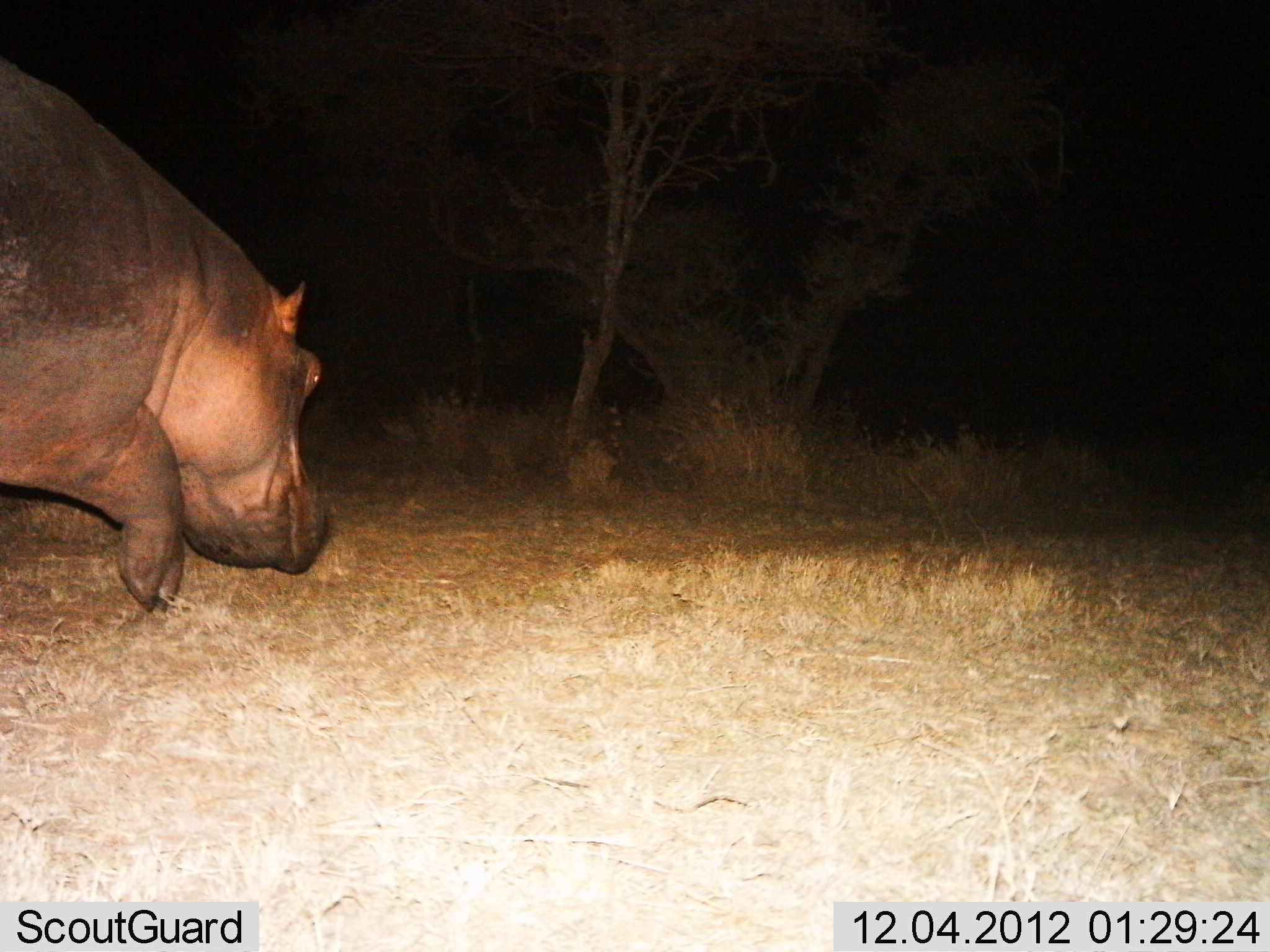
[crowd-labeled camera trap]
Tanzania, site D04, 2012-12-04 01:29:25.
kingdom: Animalia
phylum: Chordata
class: Mammalia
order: Artiodactyla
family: Hippopotamidae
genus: Hippopotamus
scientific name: Hippopotamus amphibius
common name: hippopotamus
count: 1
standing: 6%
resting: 0%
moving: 94%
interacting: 0%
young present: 0%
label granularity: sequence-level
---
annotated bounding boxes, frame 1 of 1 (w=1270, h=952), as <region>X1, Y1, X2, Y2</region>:
animal: <region>0, 54, 336, 607</region>